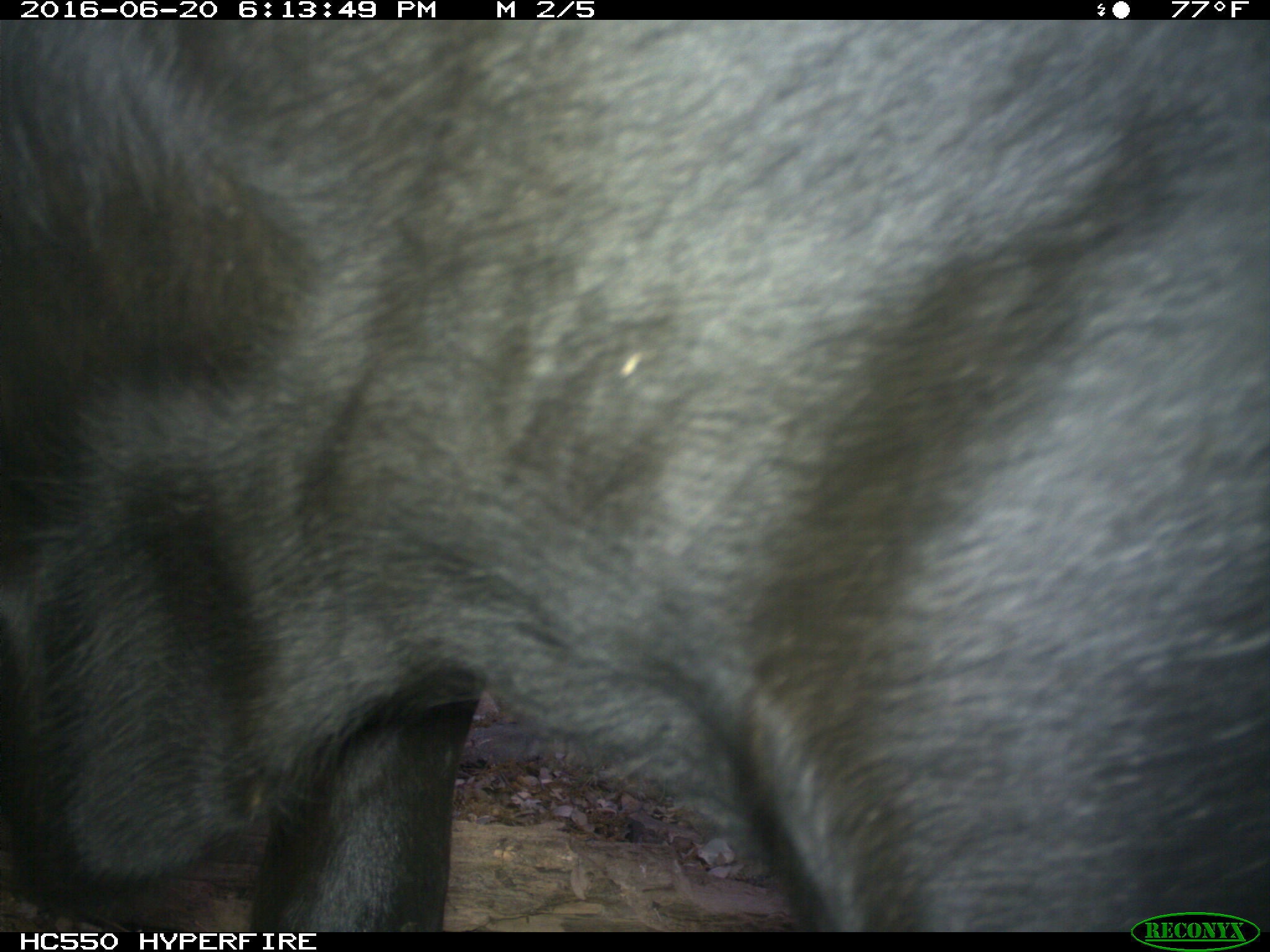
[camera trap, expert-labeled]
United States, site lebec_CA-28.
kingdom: Animalia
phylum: Chordata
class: Mammalia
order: Artiodactyla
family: Bovidae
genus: Bos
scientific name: Bos taurus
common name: domestic cow